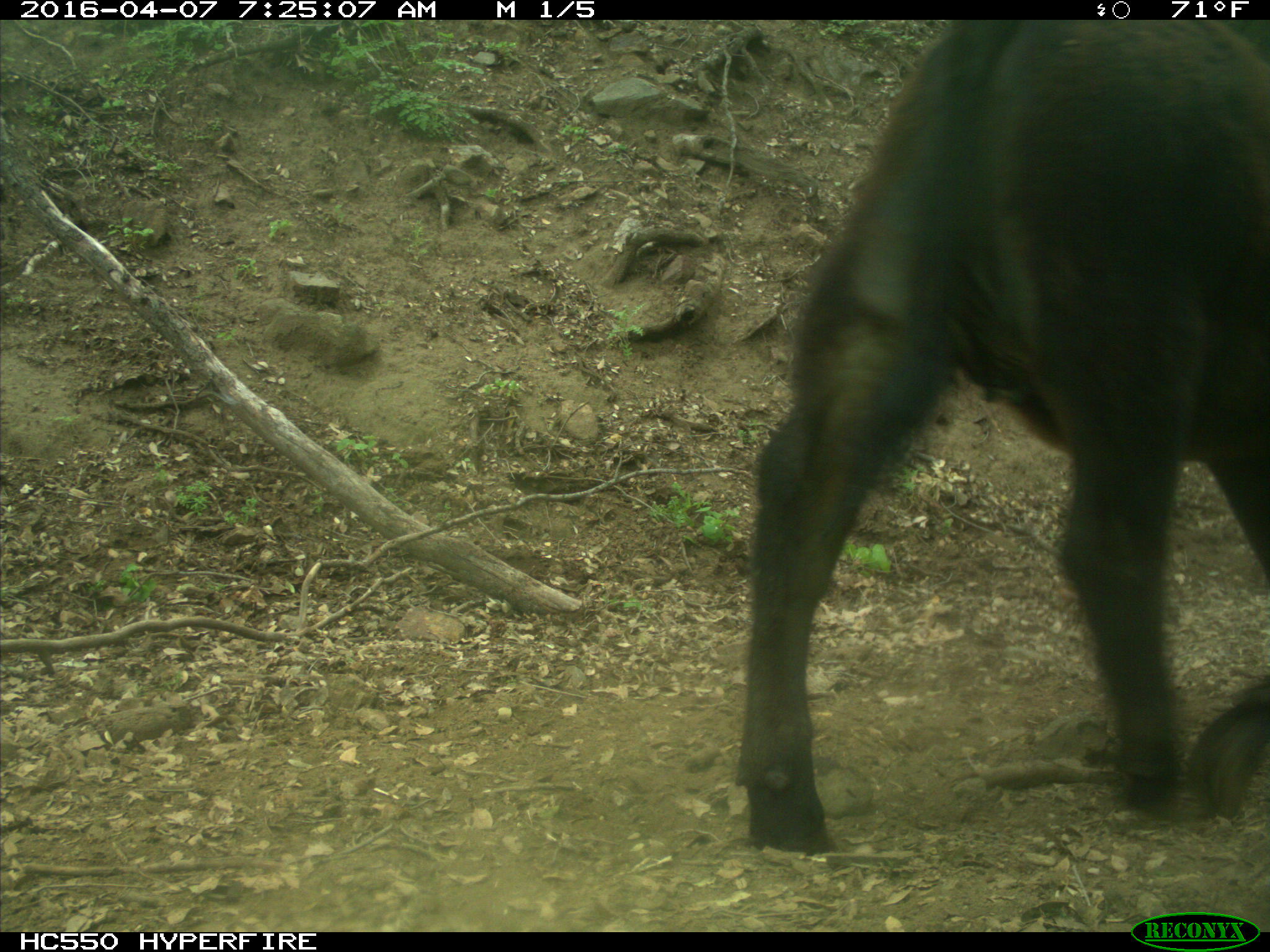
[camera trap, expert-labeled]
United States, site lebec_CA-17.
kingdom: Animalia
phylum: Chordata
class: Mammalia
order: Artiodactyla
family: Bovidae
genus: Bos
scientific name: Bos taurus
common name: domestic cow